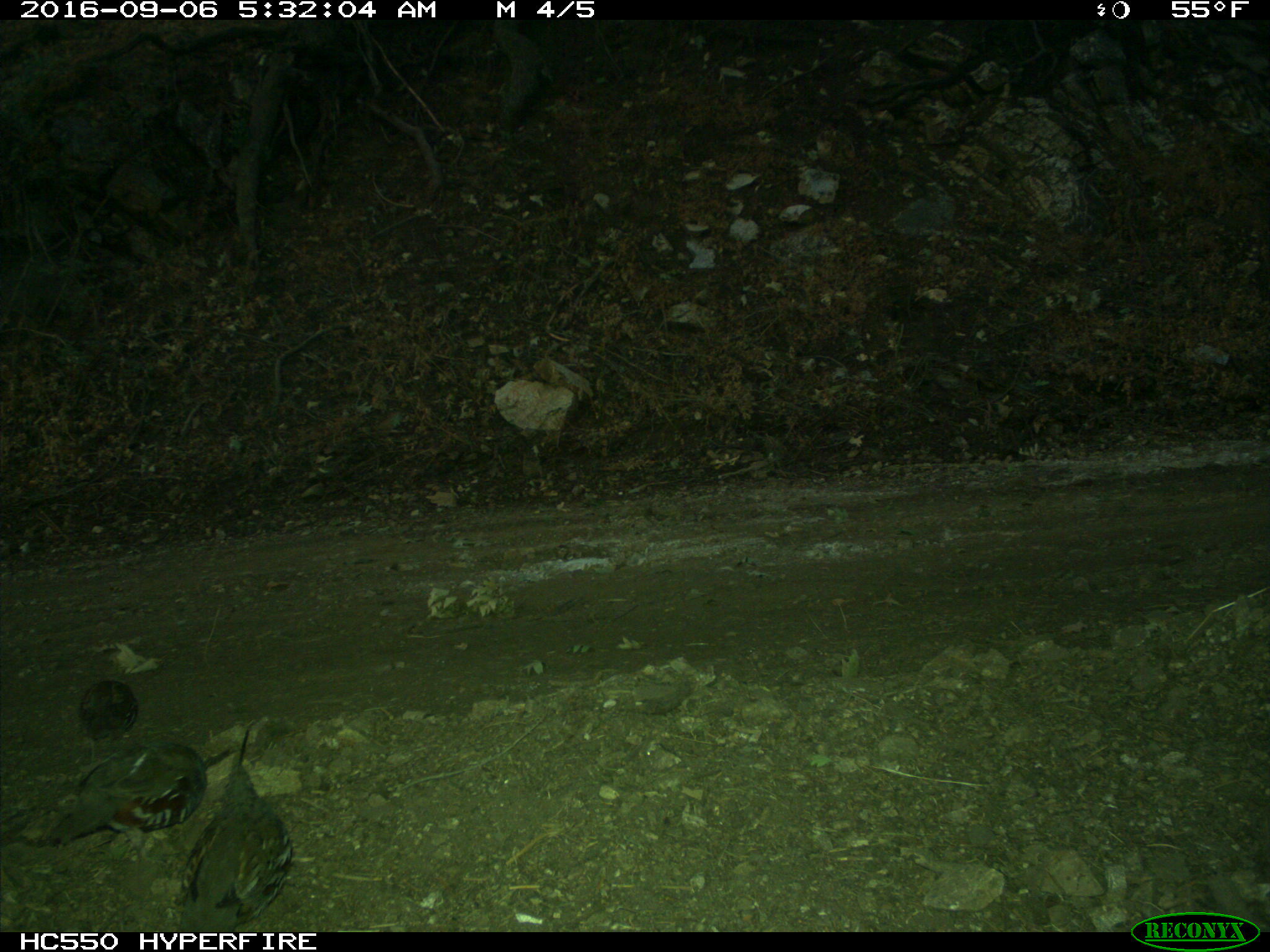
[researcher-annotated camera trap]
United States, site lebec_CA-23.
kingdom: Animalia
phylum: Chordata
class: Aves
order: Galliformes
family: Odontophoridae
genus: Callipepla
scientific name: Callipepla californica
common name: california quail